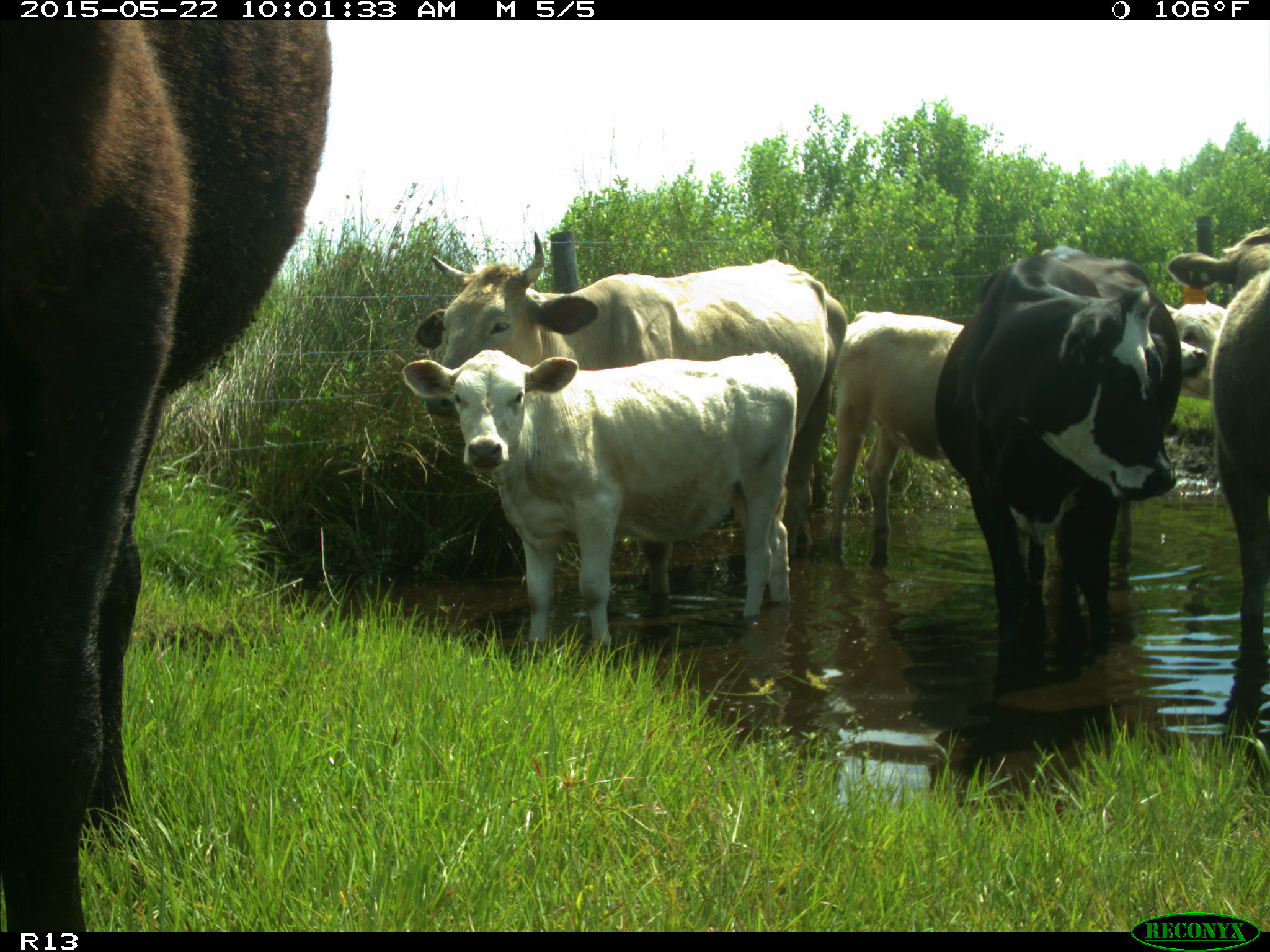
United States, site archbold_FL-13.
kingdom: Animalia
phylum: Chordata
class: Mammalia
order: Artiodactyla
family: Bovidae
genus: Bos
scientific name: Bos taurus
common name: domestic cow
Bos taurus (domestic cow).